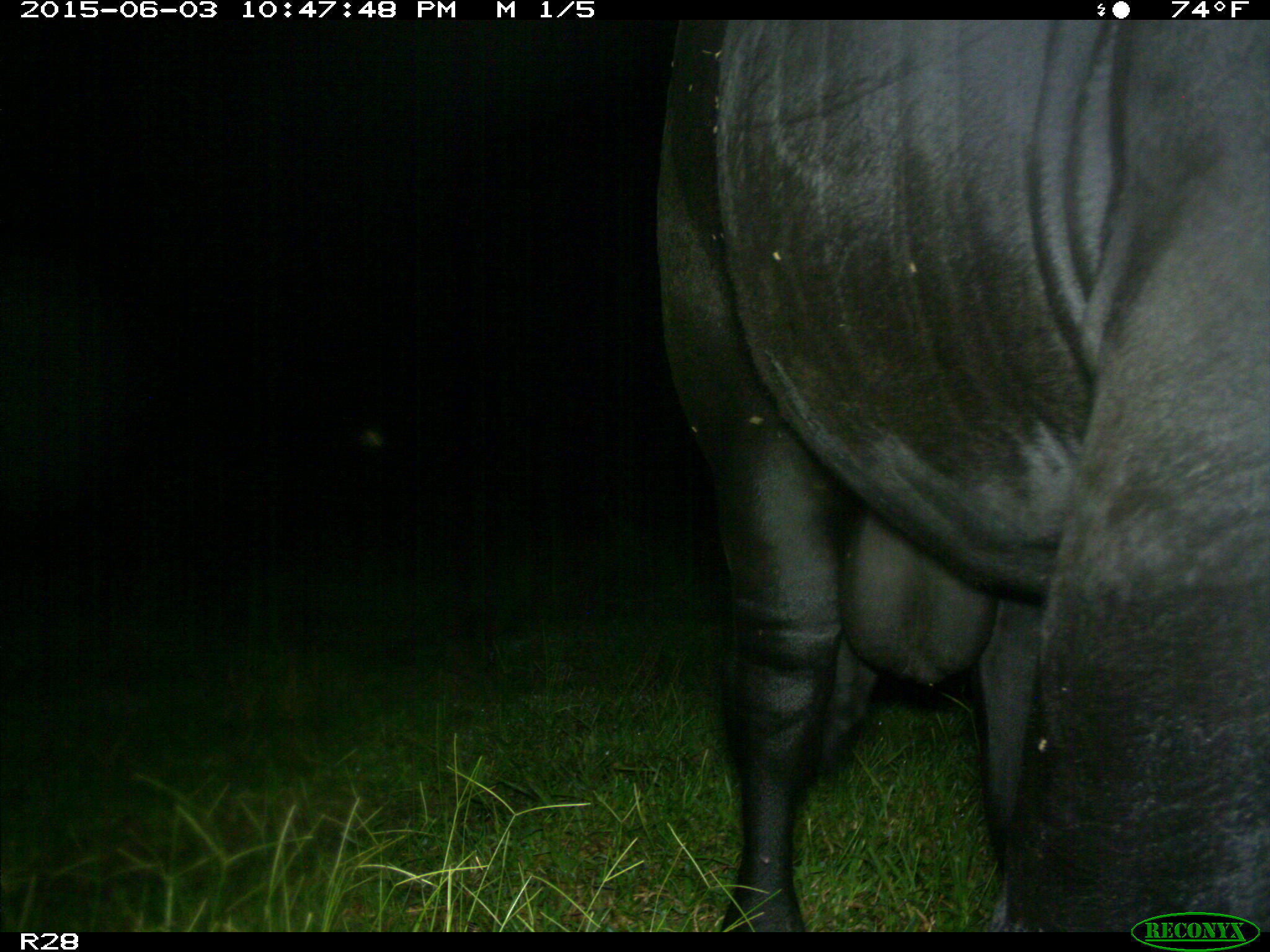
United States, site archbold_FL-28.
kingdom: Animalia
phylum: Chordata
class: Mammalia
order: Artiodactyla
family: Bovidae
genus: Bos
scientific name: Bos taurus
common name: domestic cow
Bos taurus (domestic cow).